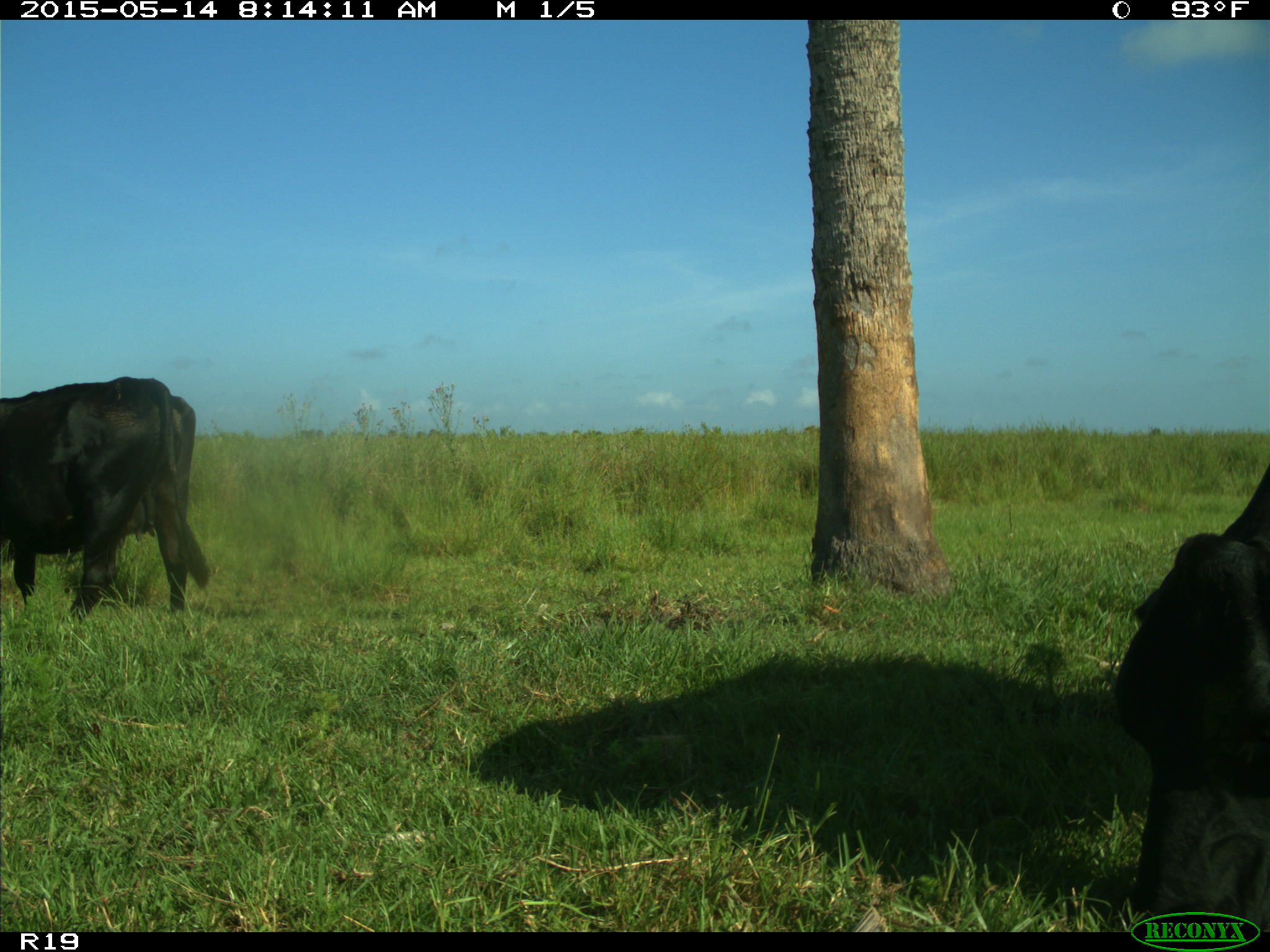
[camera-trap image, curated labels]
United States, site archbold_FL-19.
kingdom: Animalia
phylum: Chordata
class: Mammalia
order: Artiodactyla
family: Bovidae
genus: Bos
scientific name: Bos taurus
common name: domestic cow